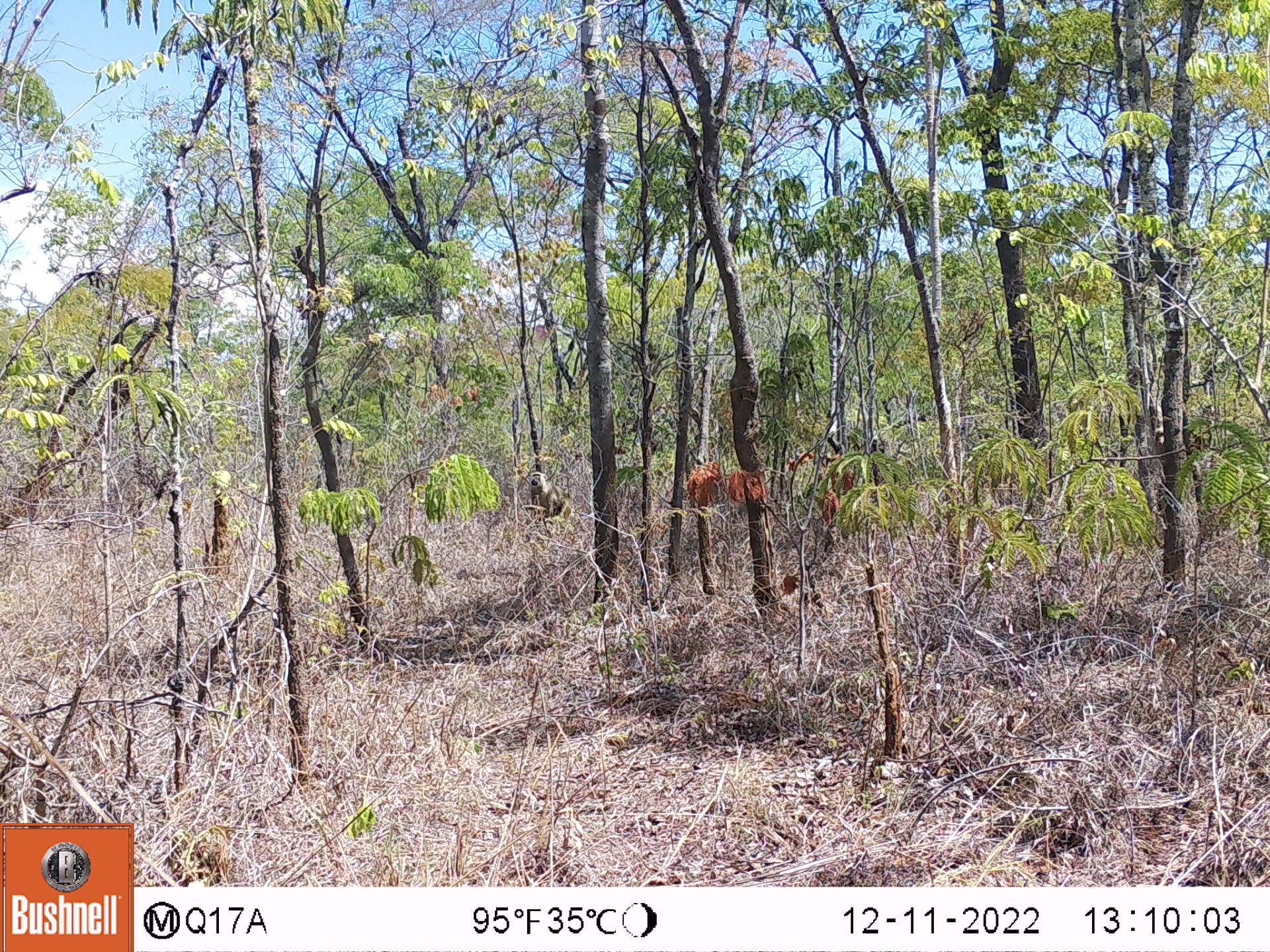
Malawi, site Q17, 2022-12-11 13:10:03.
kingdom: Animalia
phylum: Chordata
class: Mammalia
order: Primates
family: Cercopithecidae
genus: Papio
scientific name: Papio cynocephalus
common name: yellow baboon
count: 1